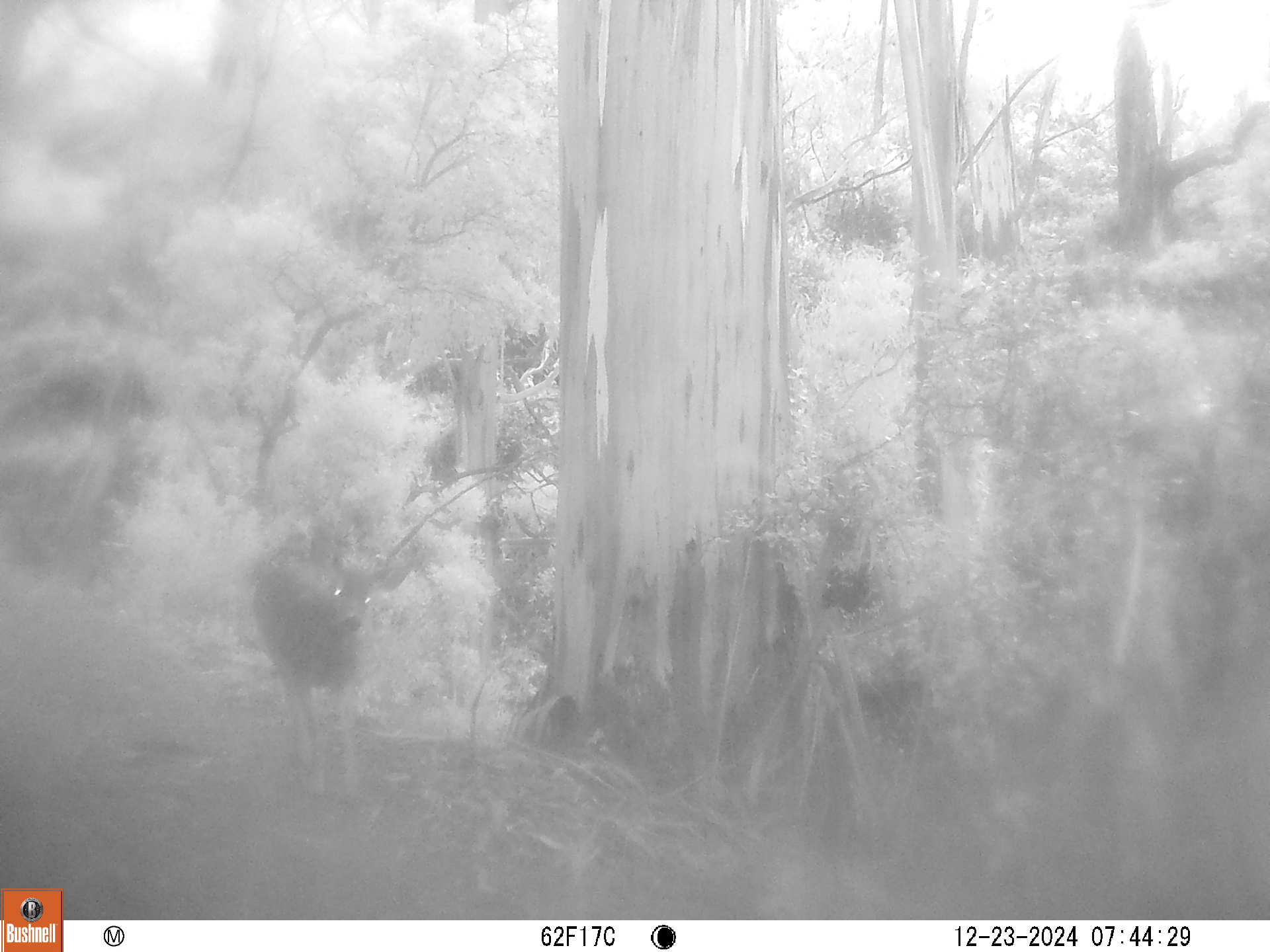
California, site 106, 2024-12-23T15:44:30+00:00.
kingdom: Animalia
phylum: Chordata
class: Mammalia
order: Artiodactyla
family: Cervidae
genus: Odocoileus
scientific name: Odocoileus hemionus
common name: mule deer